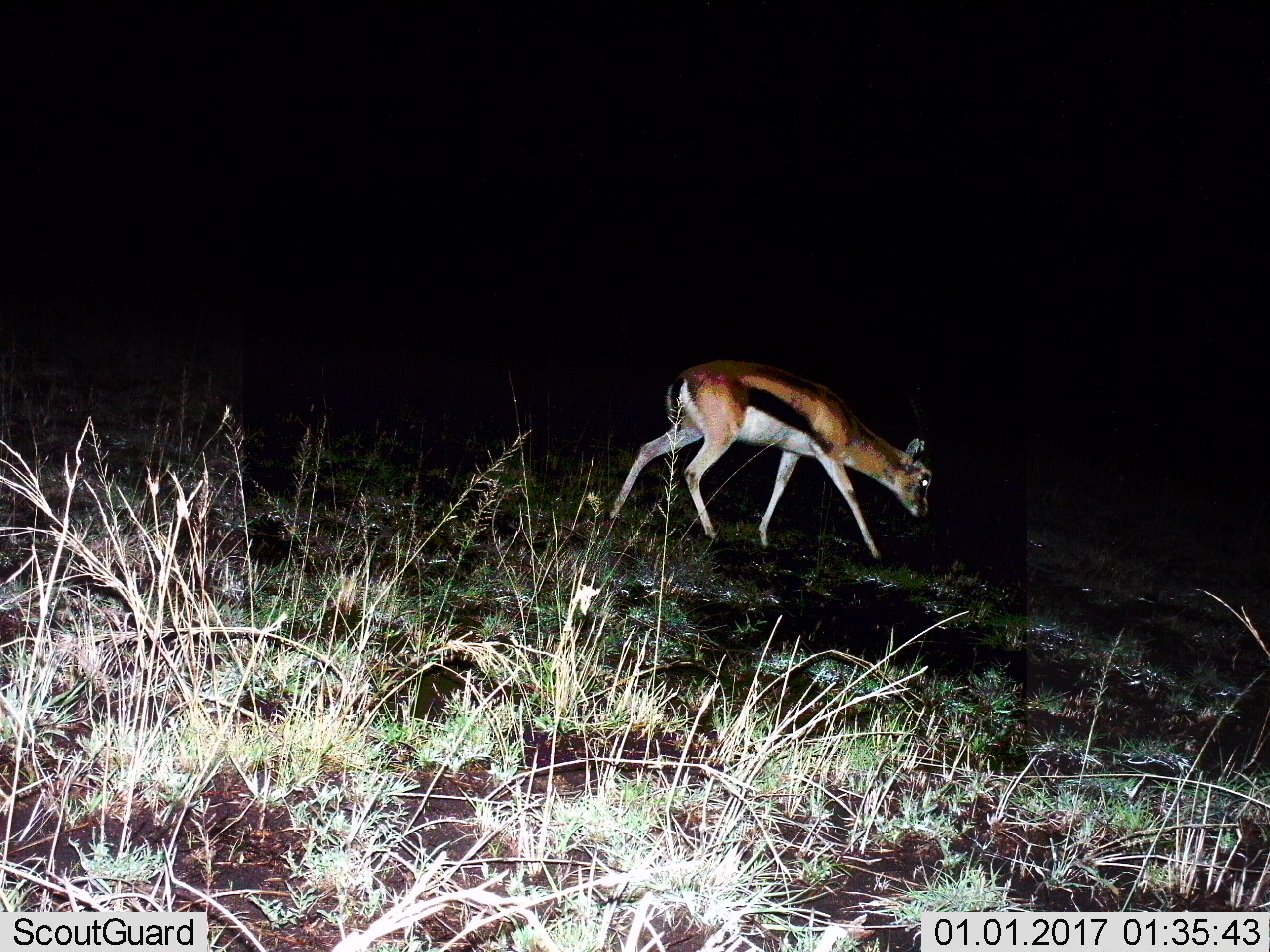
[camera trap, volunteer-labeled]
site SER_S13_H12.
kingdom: Animalia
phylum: Chordata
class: Mammalia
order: Artiodactyla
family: Bovidae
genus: Eudorcas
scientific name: Eudorcas thomsonii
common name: thomson's gazelle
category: gazellethomsons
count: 1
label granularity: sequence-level